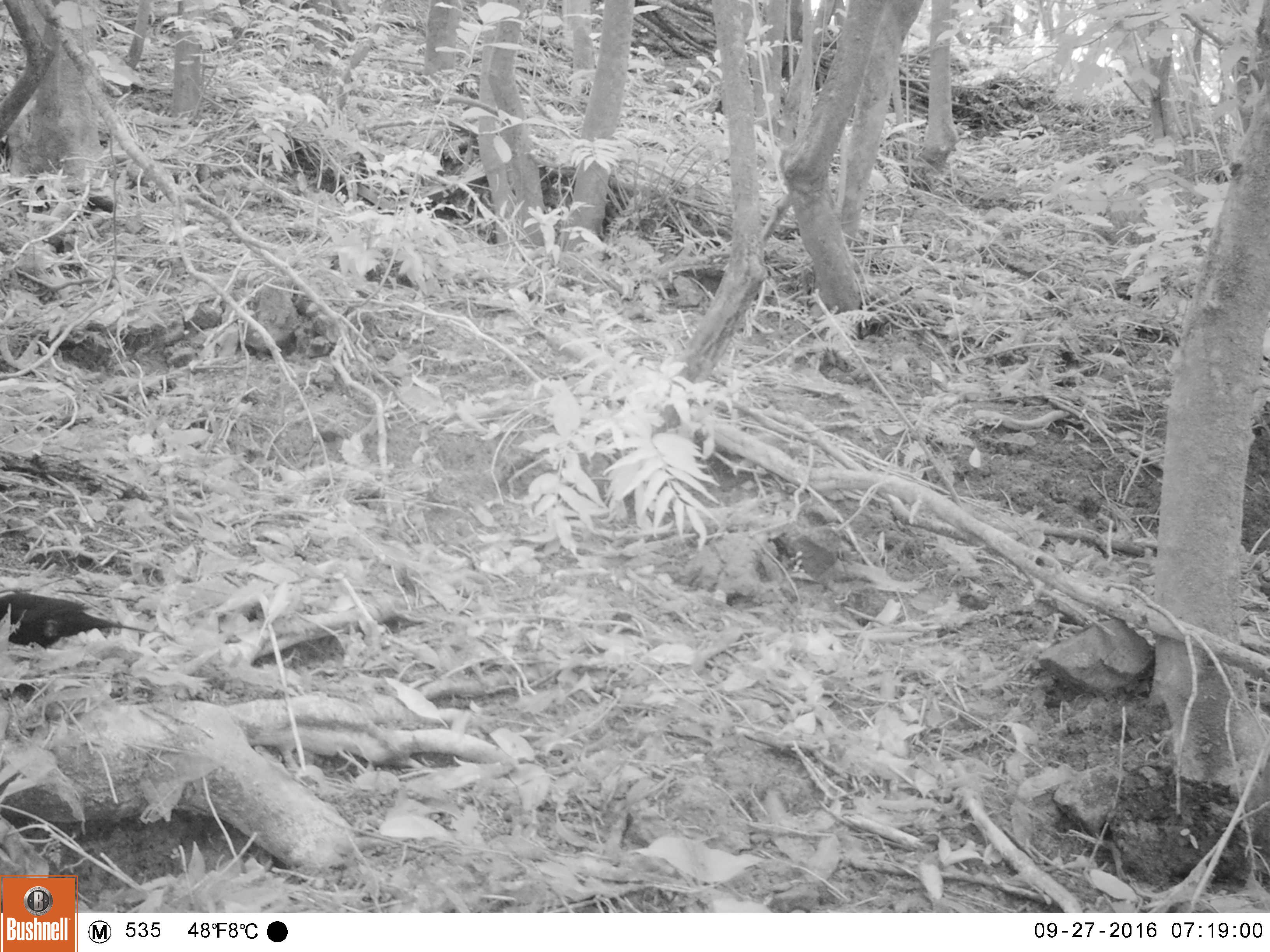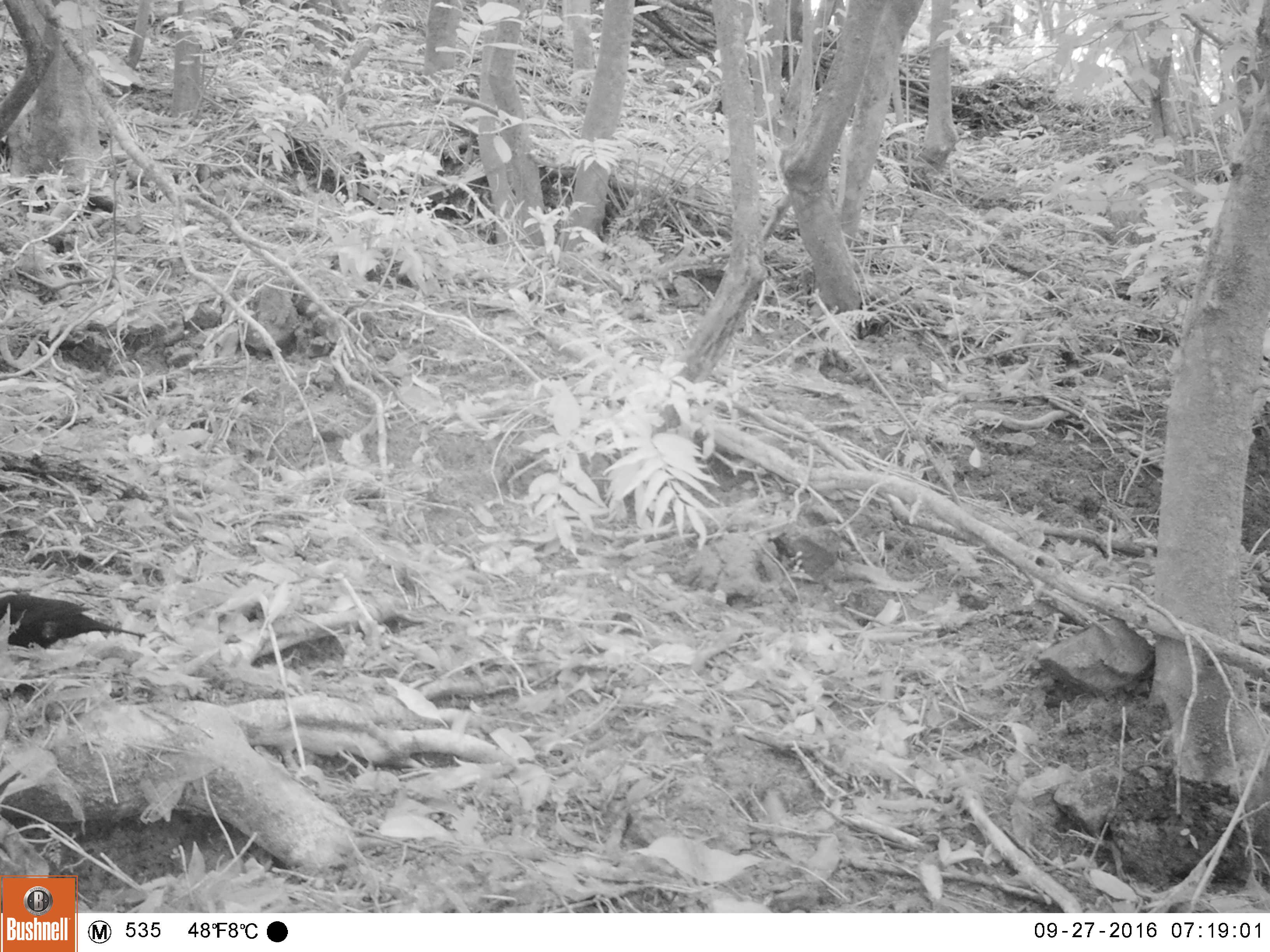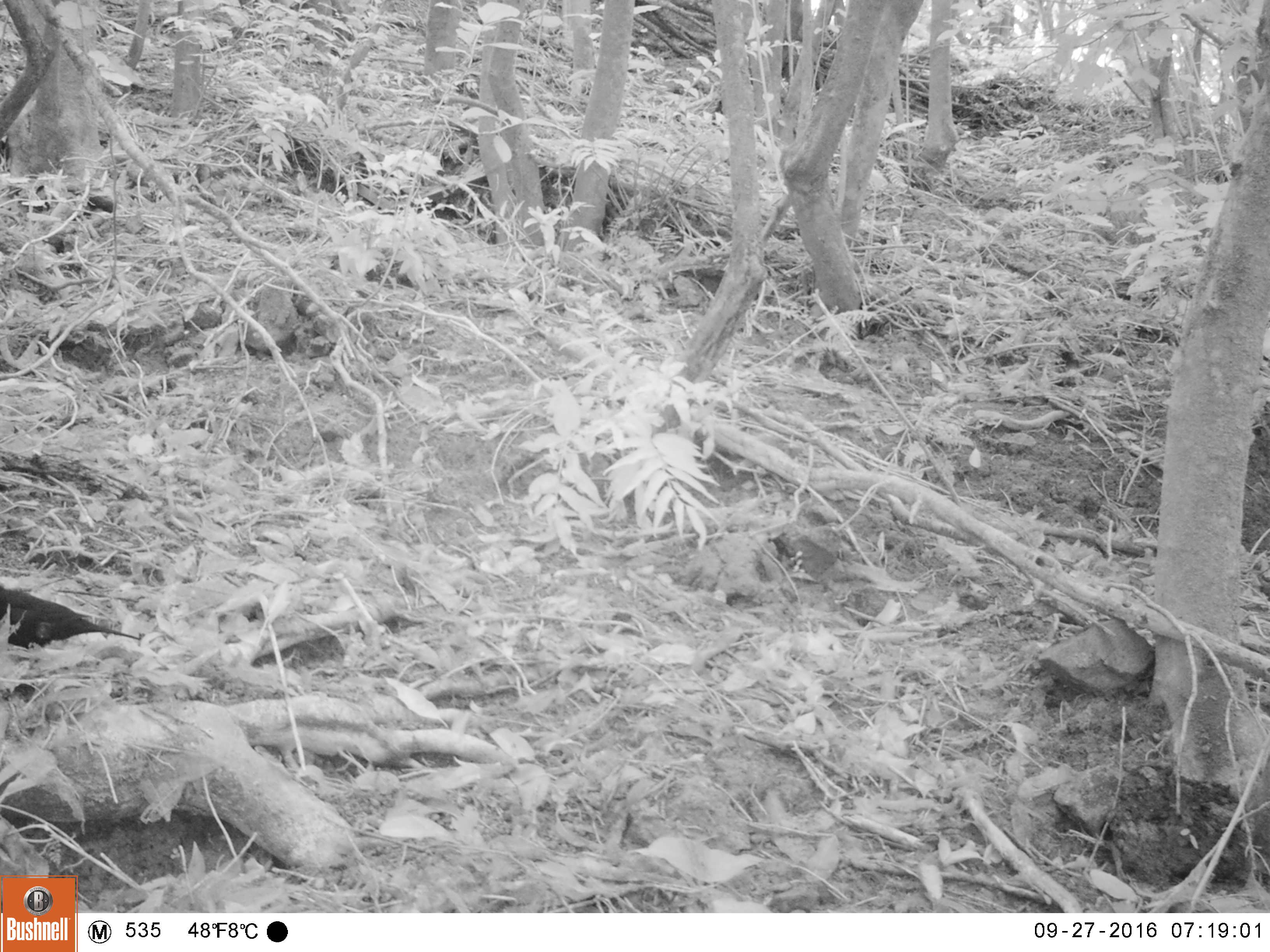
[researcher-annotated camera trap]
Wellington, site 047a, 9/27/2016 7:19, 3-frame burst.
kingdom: Animalia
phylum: Chordata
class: Aves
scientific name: Aves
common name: bird